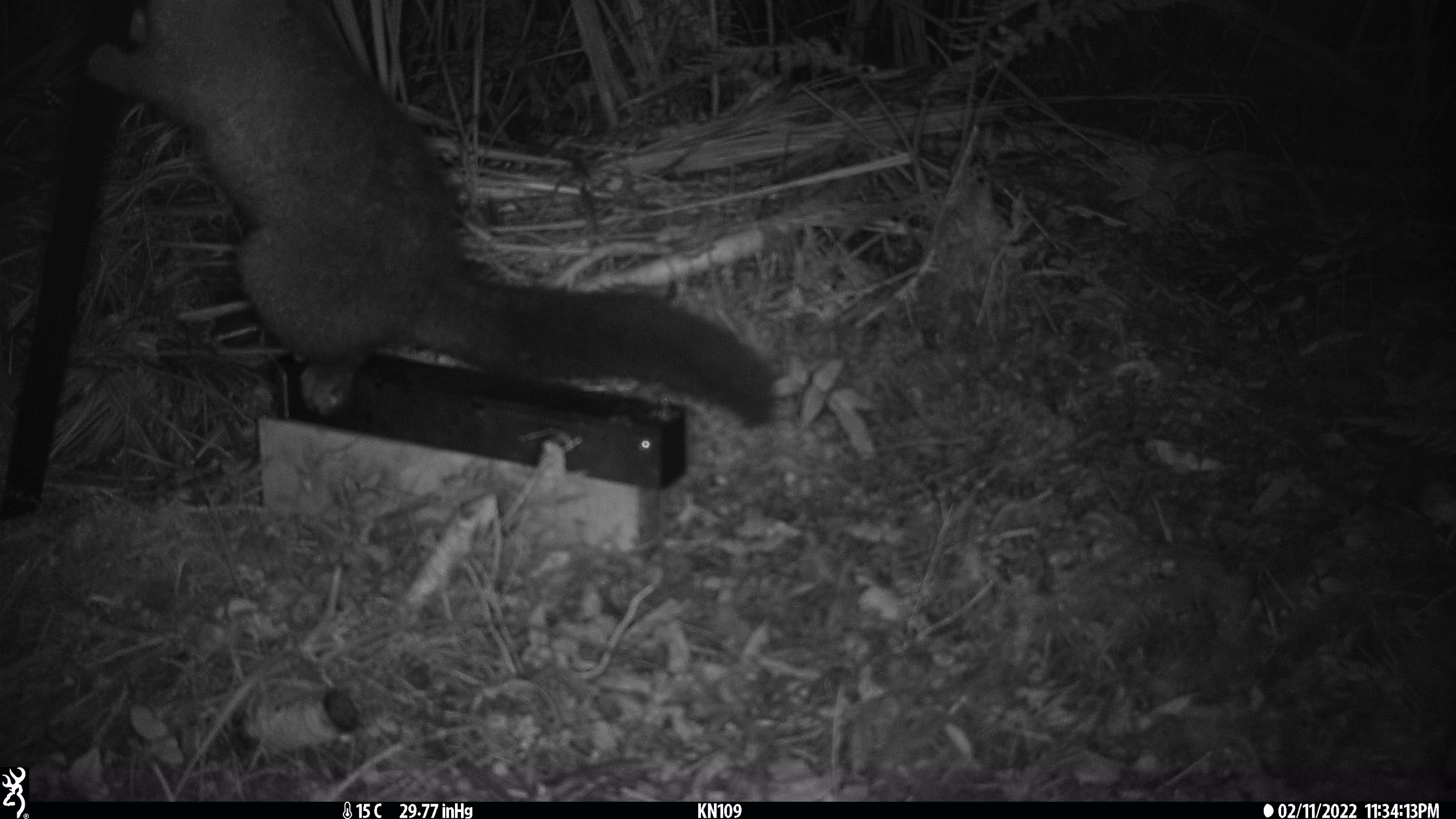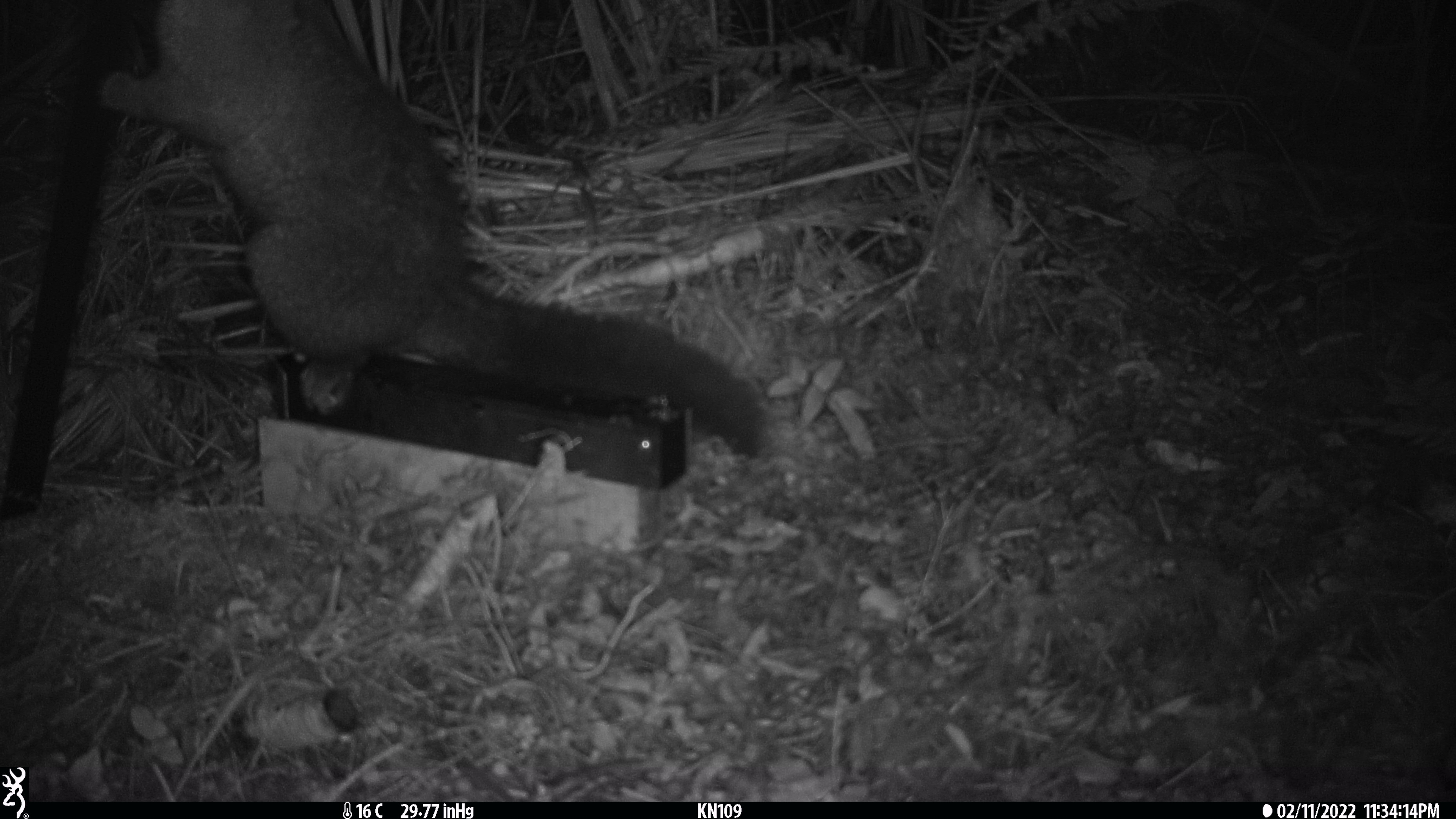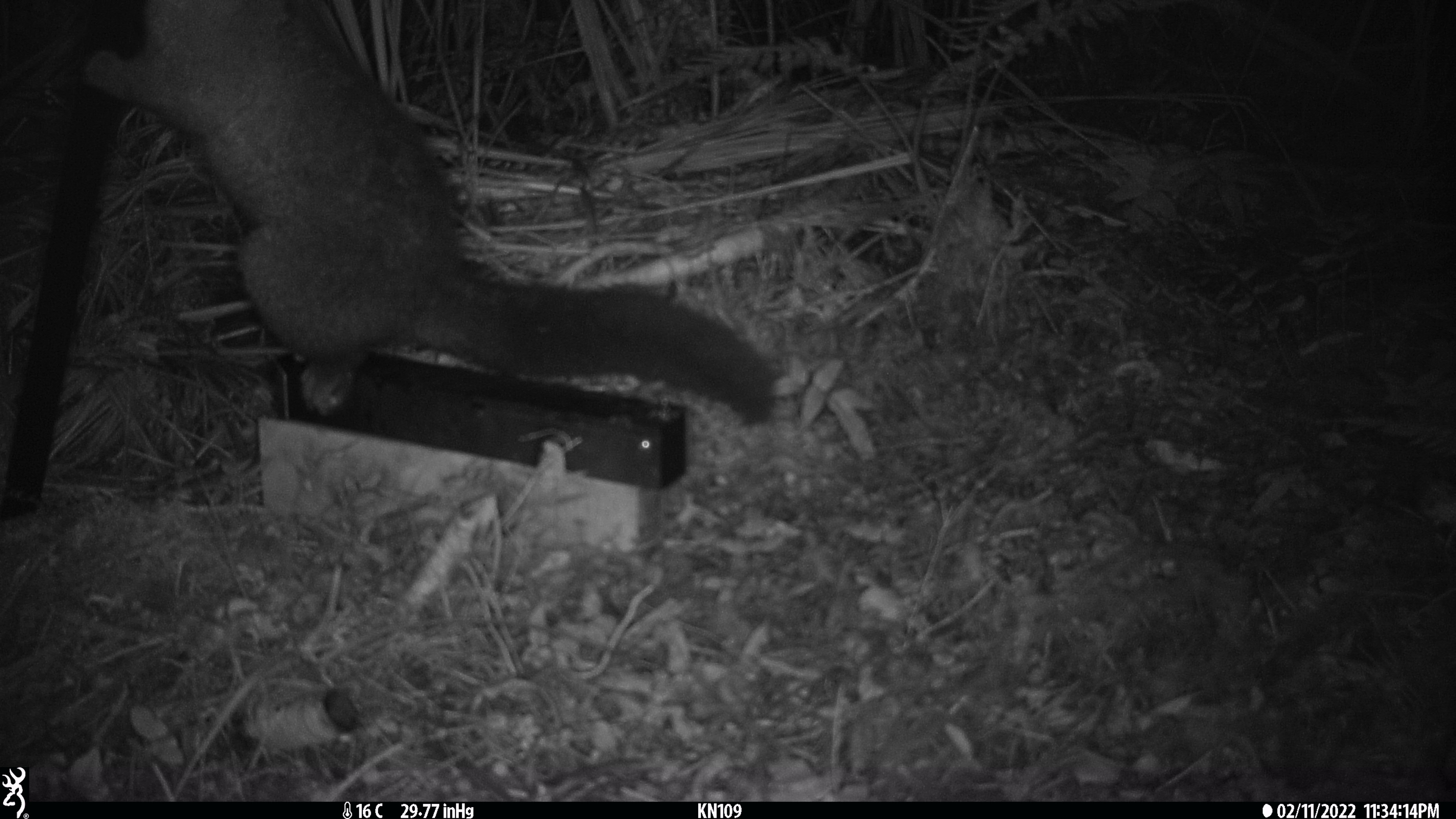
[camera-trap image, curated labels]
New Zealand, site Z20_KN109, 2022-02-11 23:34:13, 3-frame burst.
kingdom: Animalia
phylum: Chordata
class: Mammalia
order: Diprotodontia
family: Phalangeridae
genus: Trichosurus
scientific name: Trichosurus vulpecula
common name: common brushtail possum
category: possum